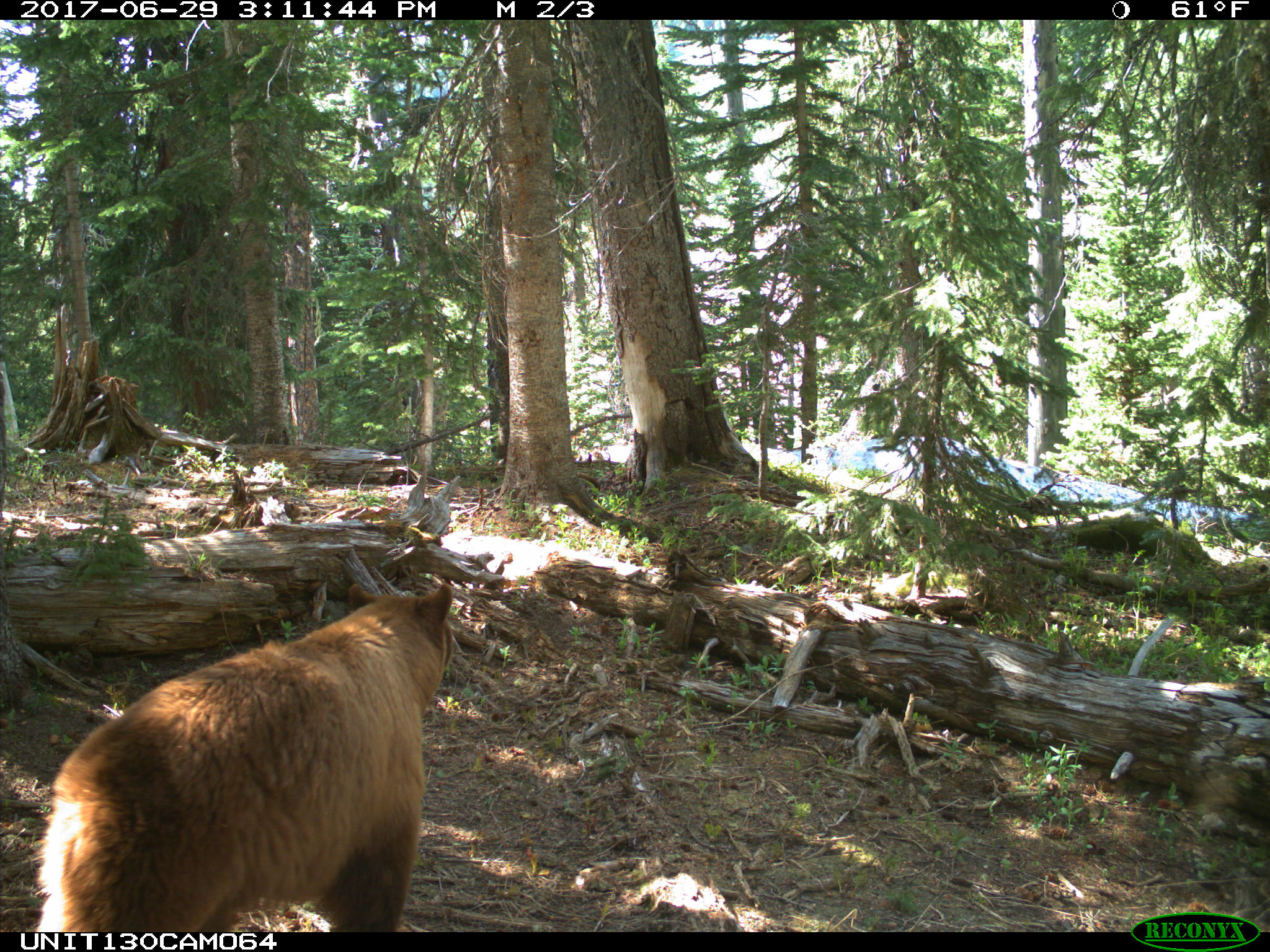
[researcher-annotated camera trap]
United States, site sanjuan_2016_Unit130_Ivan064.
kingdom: Animalia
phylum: Chordata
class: Mammalia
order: Carnivora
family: Ursidae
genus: Ursus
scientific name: Ursus americanus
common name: american black bear